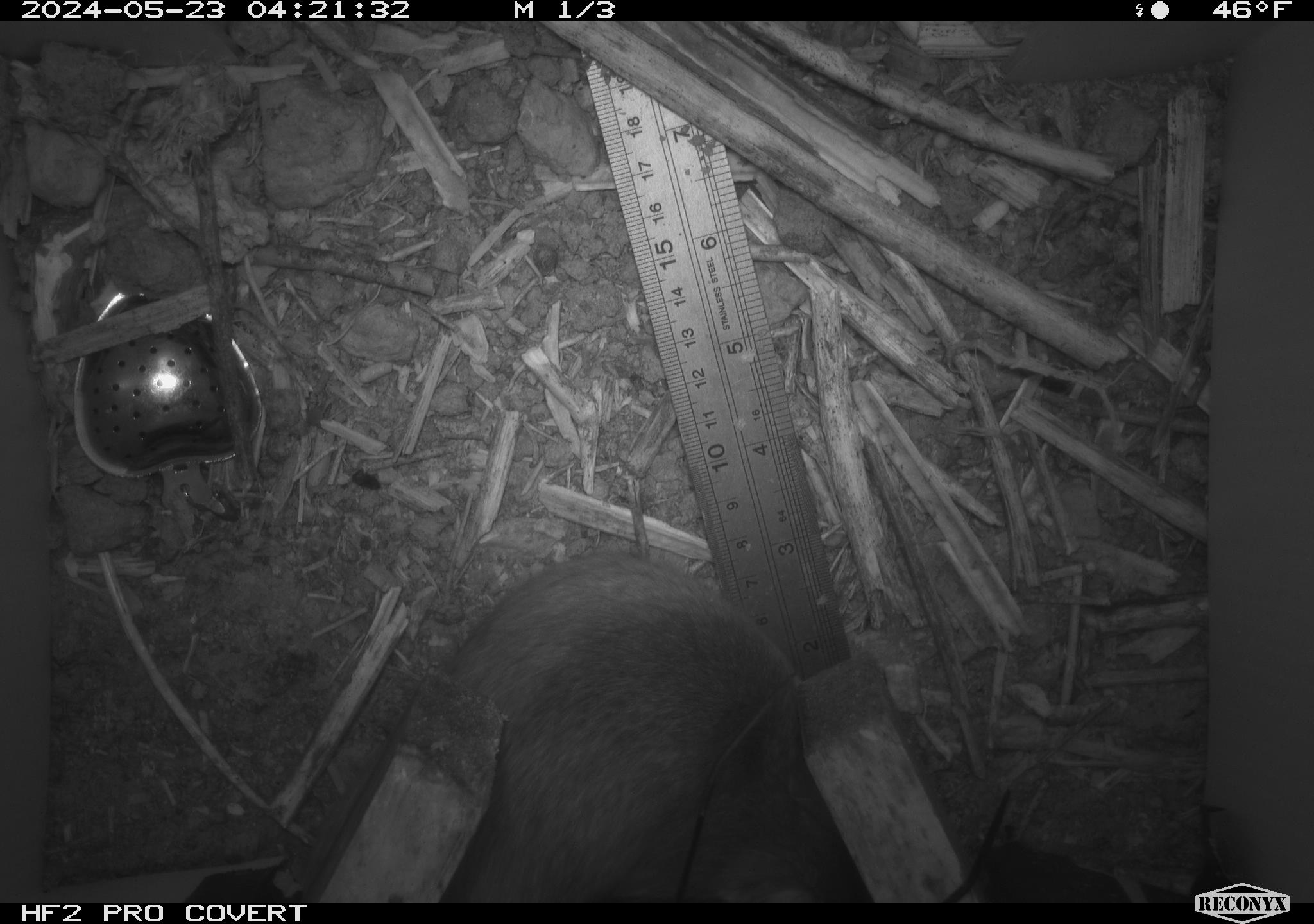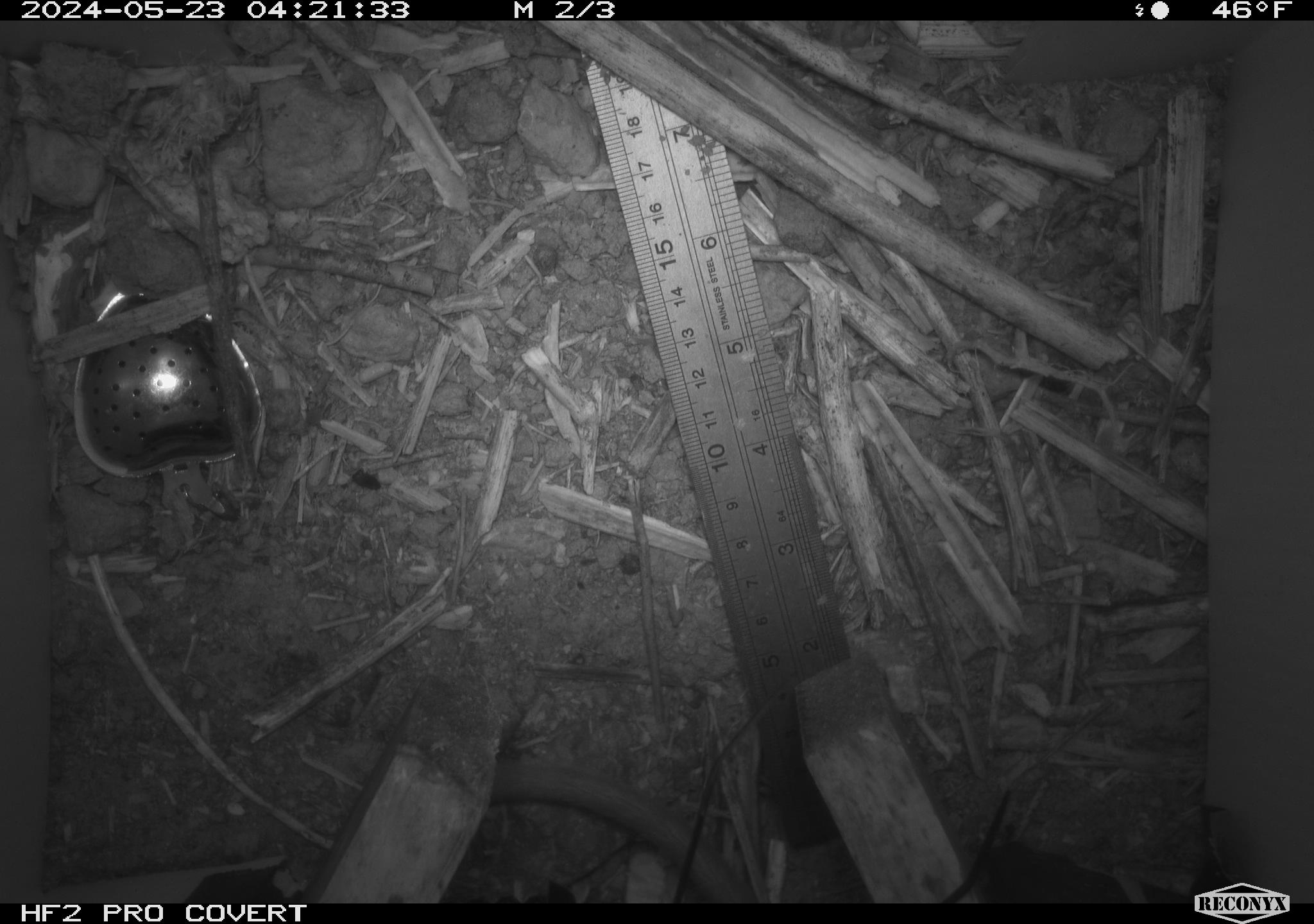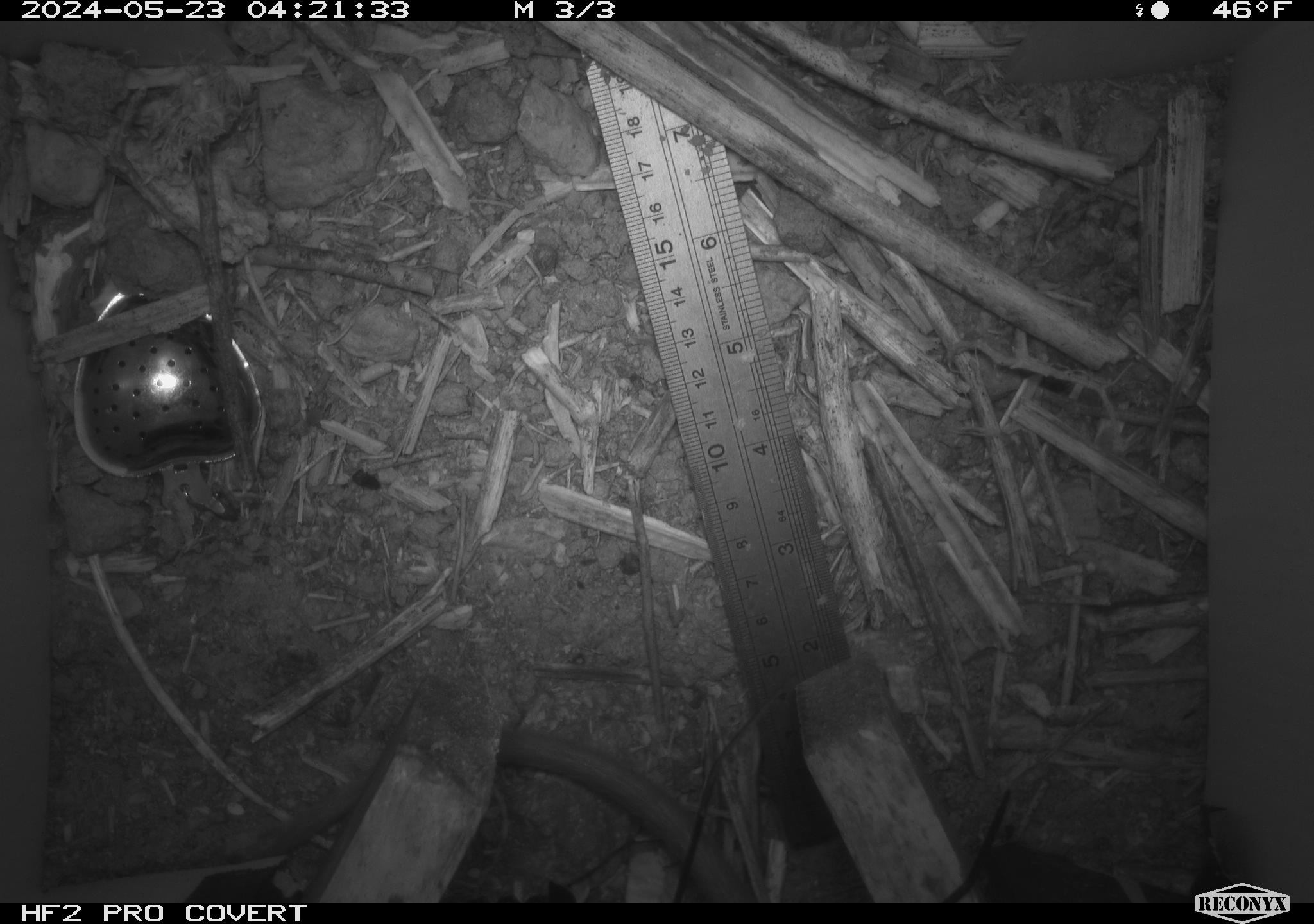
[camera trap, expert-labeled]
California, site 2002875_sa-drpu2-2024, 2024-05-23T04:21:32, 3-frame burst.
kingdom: Animalia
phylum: Chordata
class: Mammalia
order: Rodentia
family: Cricetidae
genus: Neotoma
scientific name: Neotoma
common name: pack rat or woodrat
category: neotoma species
Neotoma species (pack rat or woodrat) (Neotoma).